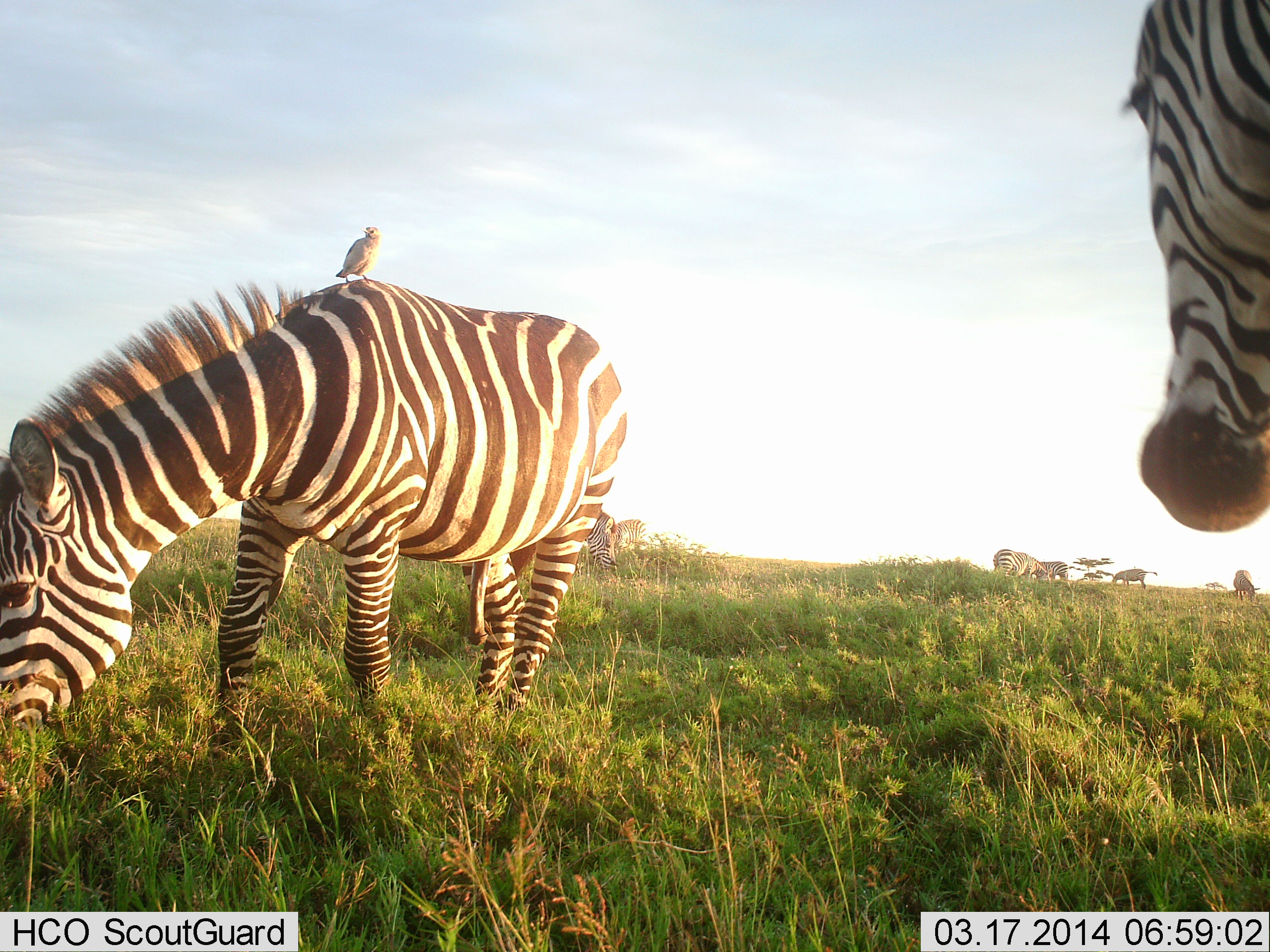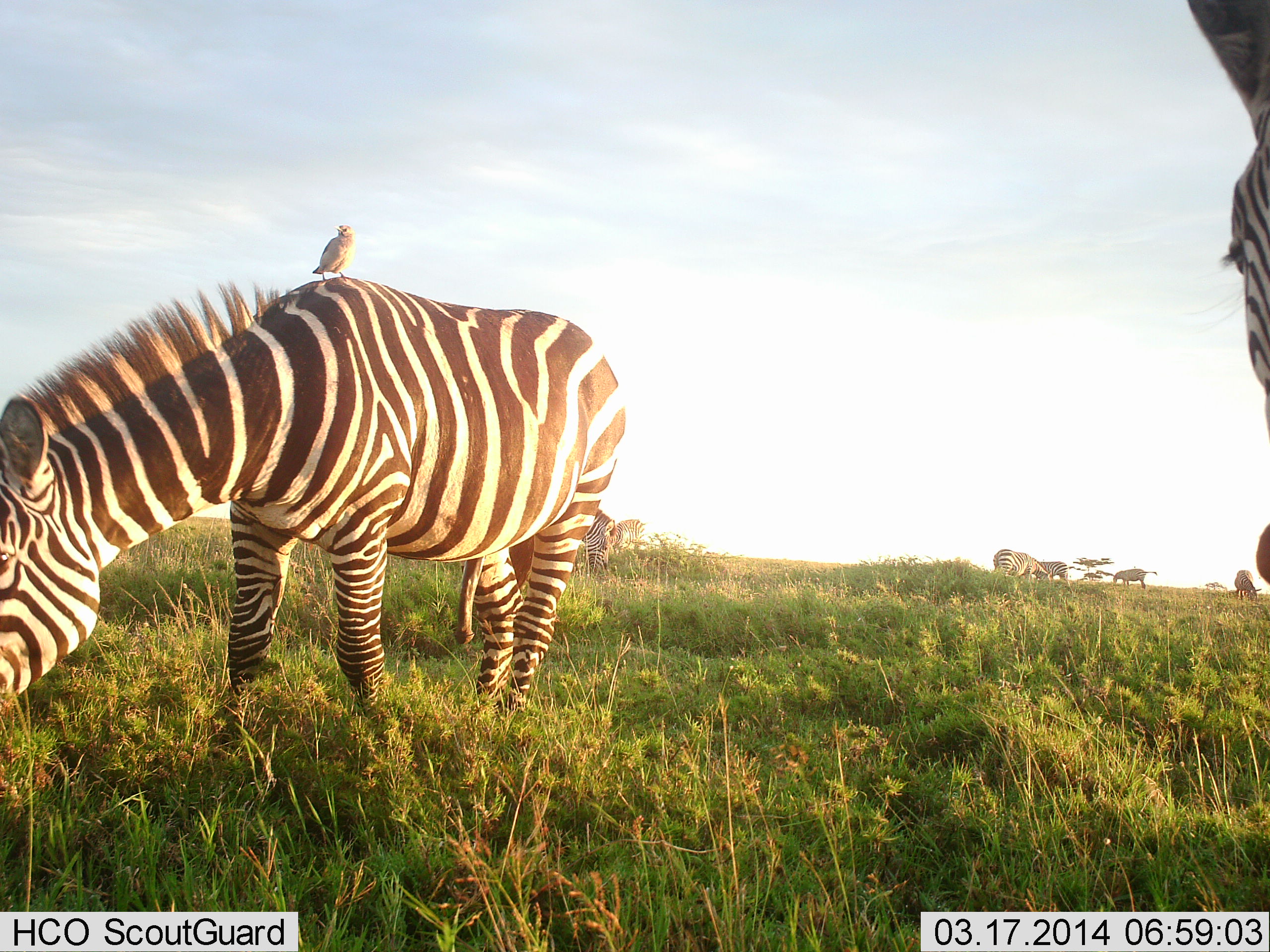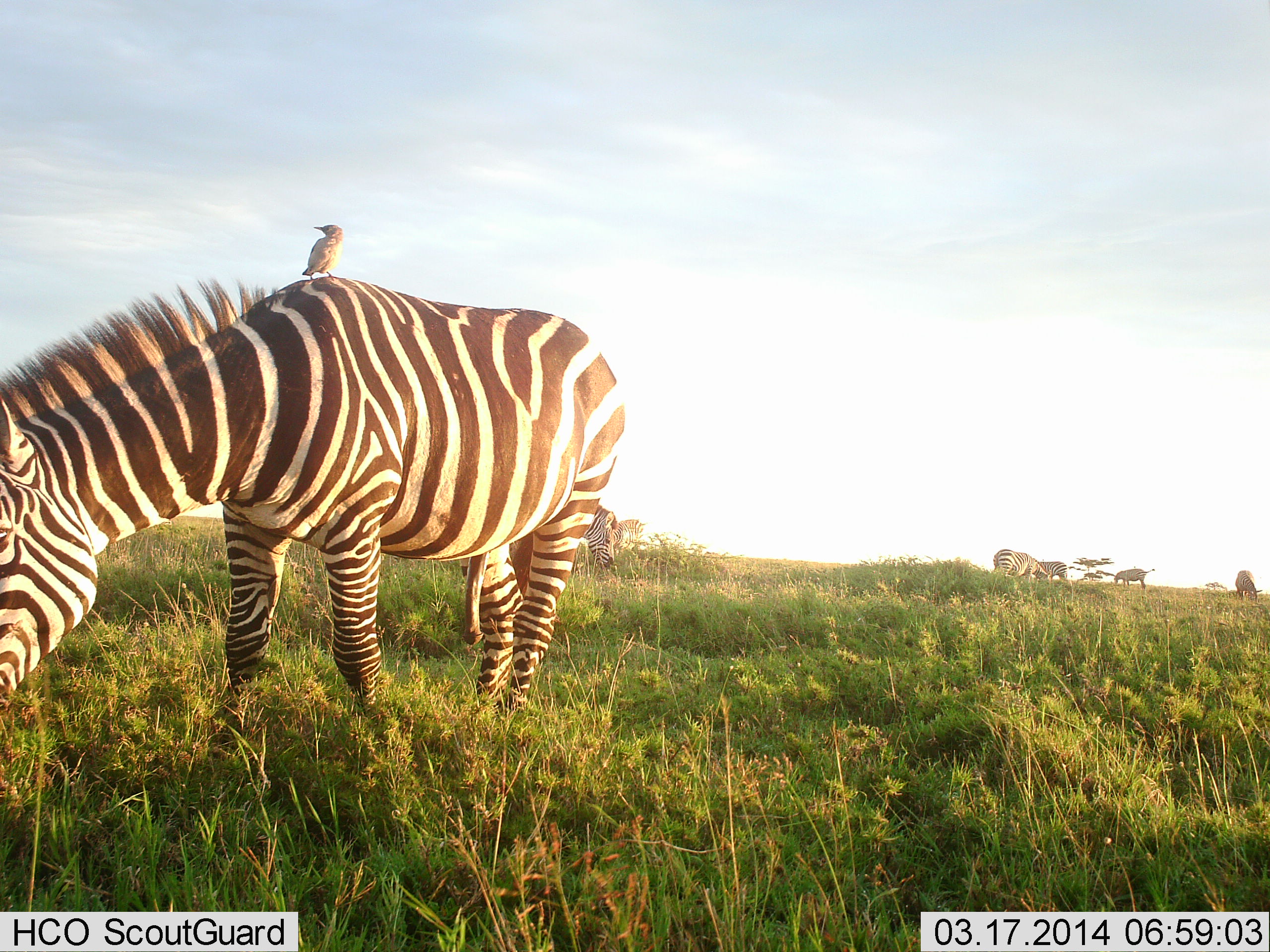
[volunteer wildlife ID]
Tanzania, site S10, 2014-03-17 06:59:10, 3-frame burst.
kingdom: Animalia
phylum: Chordata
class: Aves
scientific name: Aves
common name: bird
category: otherbird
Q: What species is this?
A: Otherbird (bird) (Aves).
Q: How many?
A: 1.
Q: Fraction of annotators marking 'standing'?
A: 82%.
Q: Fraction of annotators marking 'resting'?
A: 18%.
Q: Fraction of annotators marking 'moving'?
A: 0%.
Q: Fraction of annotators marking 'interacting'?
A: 18%.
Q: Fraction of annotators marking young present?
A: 0%.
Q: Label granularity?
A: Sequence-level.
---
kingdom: Animalia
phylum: Chordata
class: Mammalia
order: Perissodactyla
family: Equidae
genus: Equus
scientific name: Equus quagga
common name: plains zebra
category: zebra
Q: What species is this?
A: Zebra (plains zebra) (Equus quagga).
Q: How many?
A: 7.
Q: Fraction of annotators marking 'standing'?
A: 62%.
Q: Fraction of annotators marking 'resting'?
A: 0%.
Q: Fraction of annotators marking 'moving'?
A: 12%.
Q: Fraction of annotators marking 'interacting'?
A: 0%.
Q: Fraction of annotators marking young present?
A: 0%.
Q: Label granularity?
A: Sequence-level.